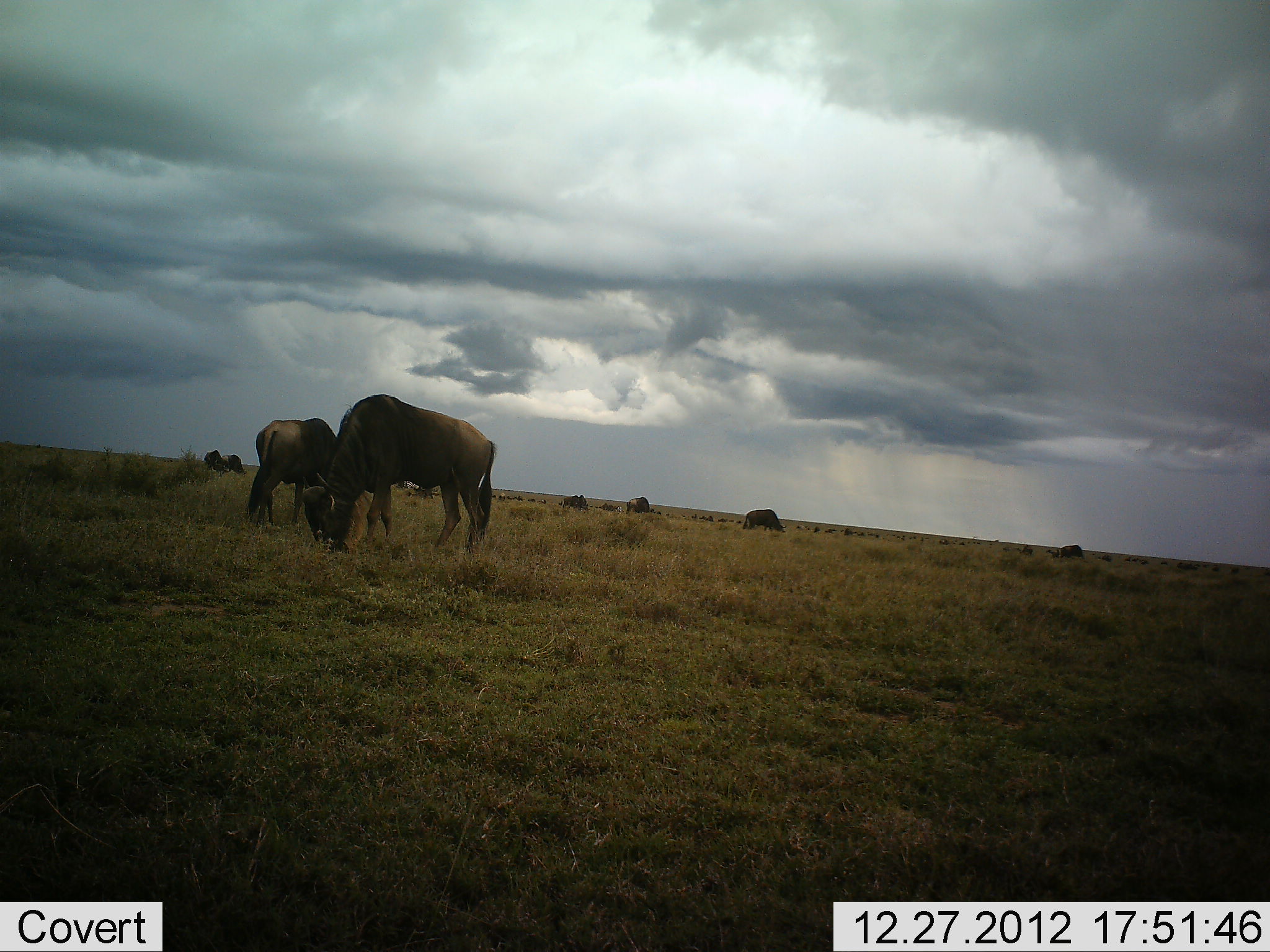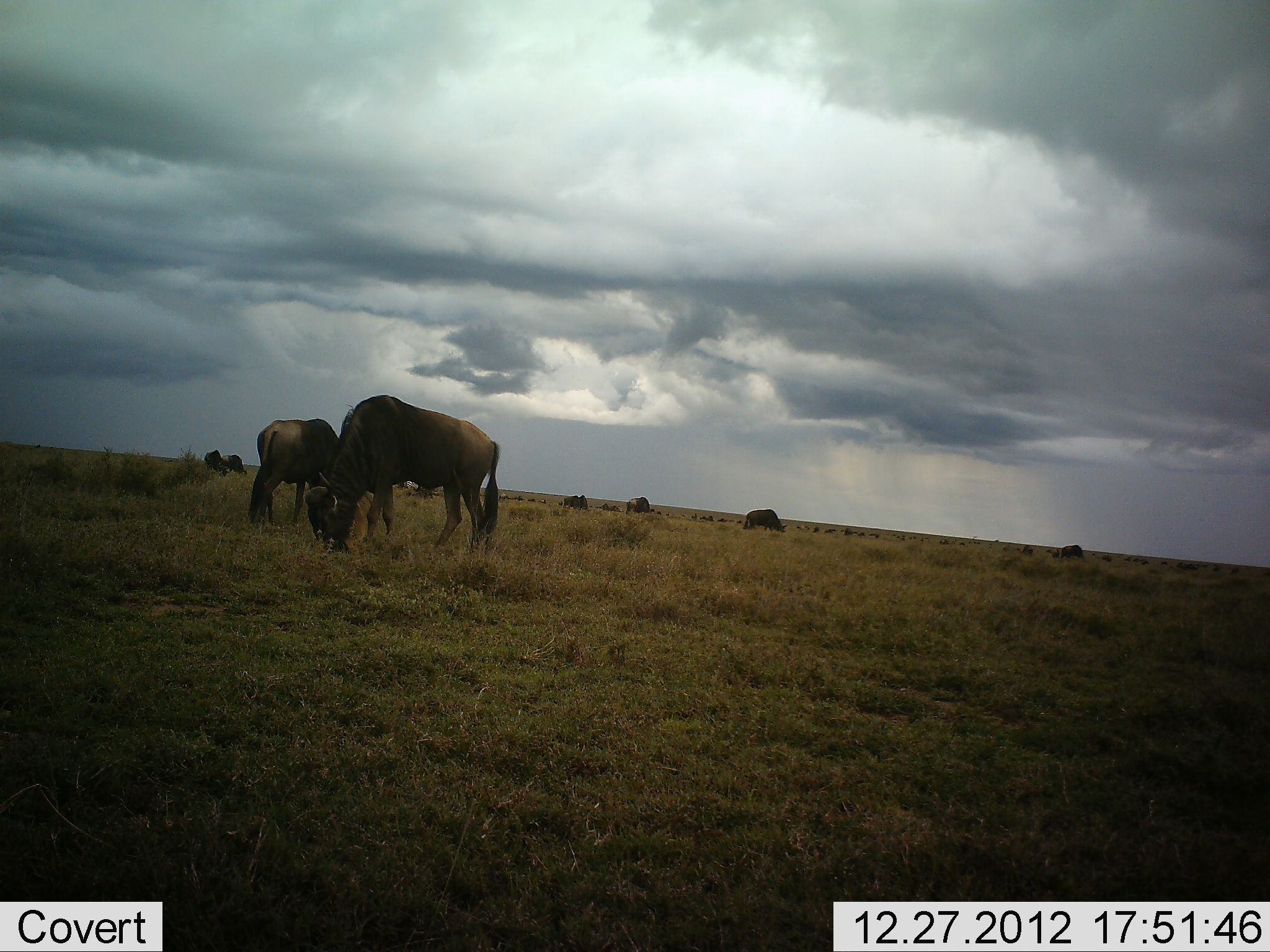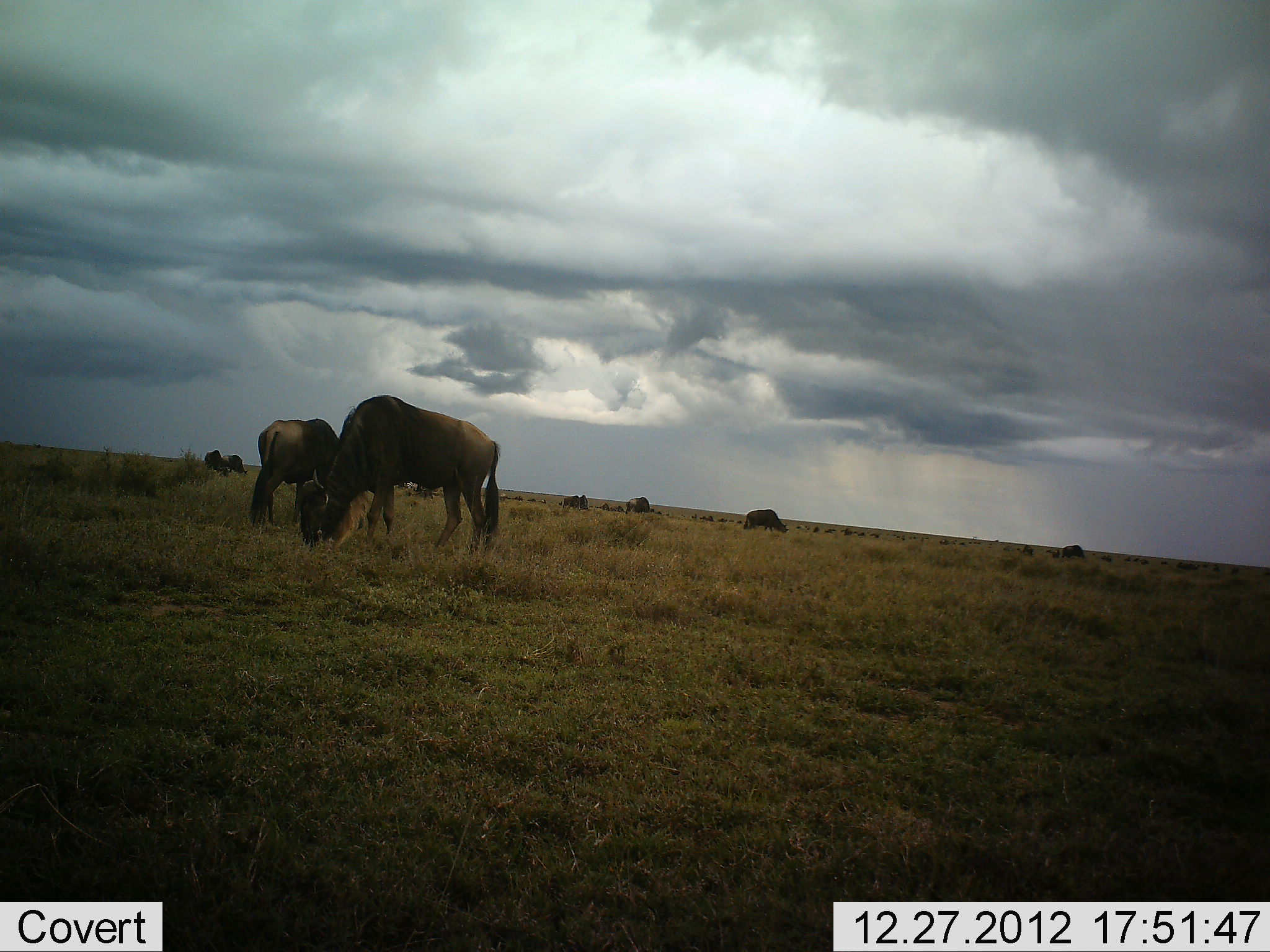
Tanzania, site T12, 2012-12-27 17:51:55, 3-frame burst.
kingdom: Animalia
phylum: Chordata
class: Mammalia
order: Artiodactyla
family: Bovidae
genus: Connochaetes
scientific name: Connochaetes taurinus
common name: blue wildebeest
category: wildebeest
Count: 11-50.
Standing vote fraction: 40%.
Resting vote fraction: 0%.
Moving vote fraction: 10%.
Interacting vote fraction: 0%.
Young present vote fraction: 0%.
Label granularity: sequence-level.